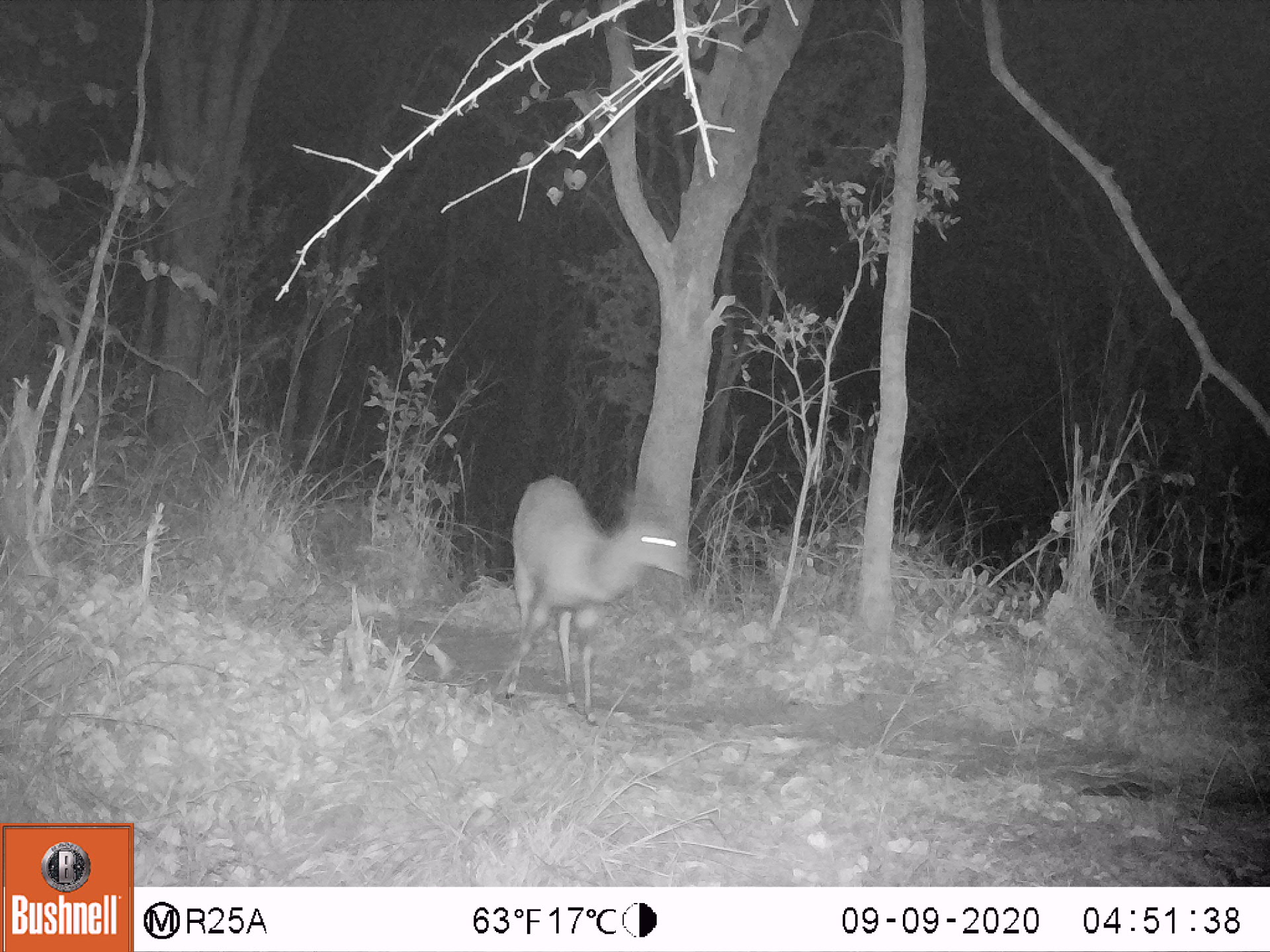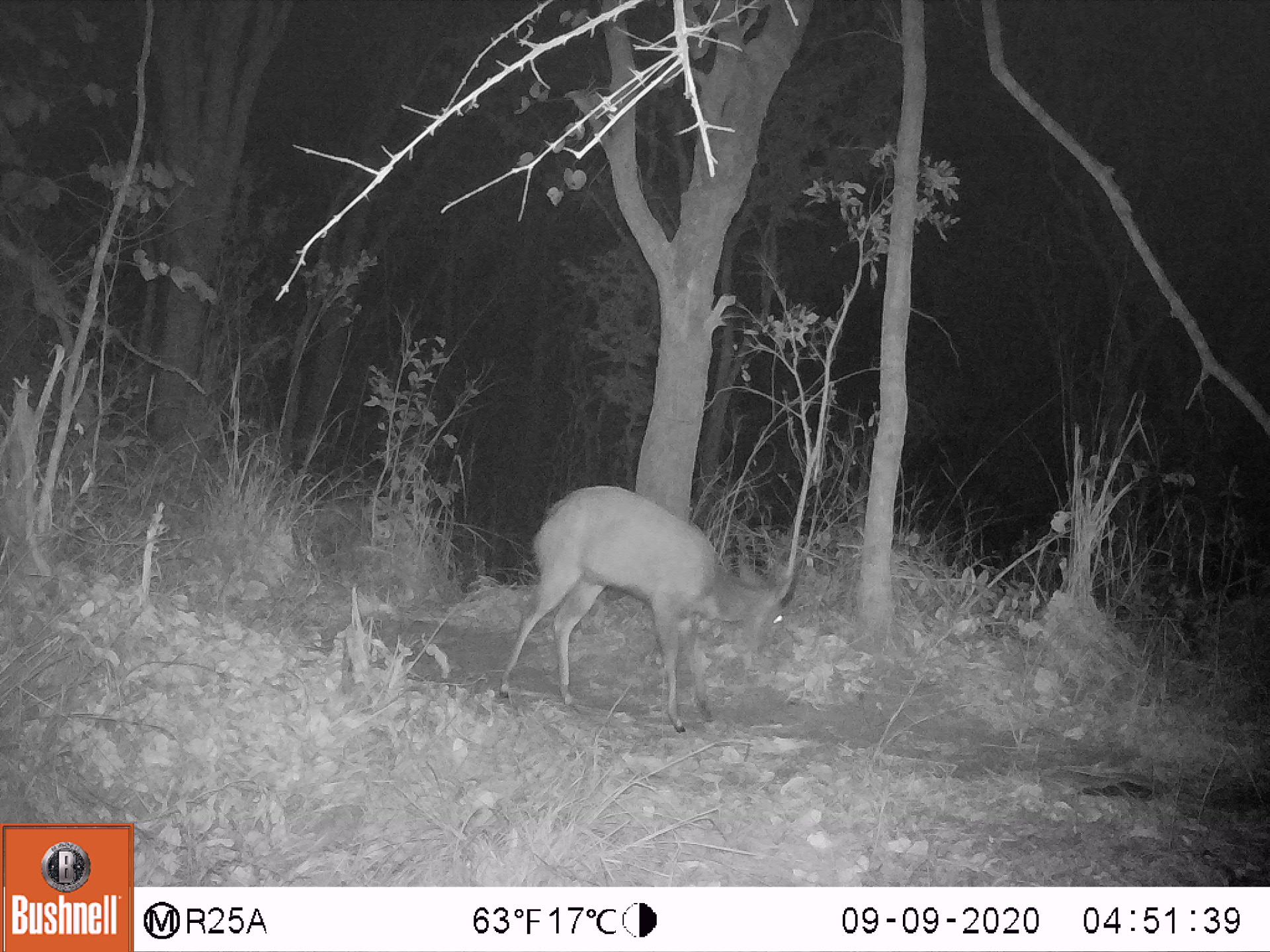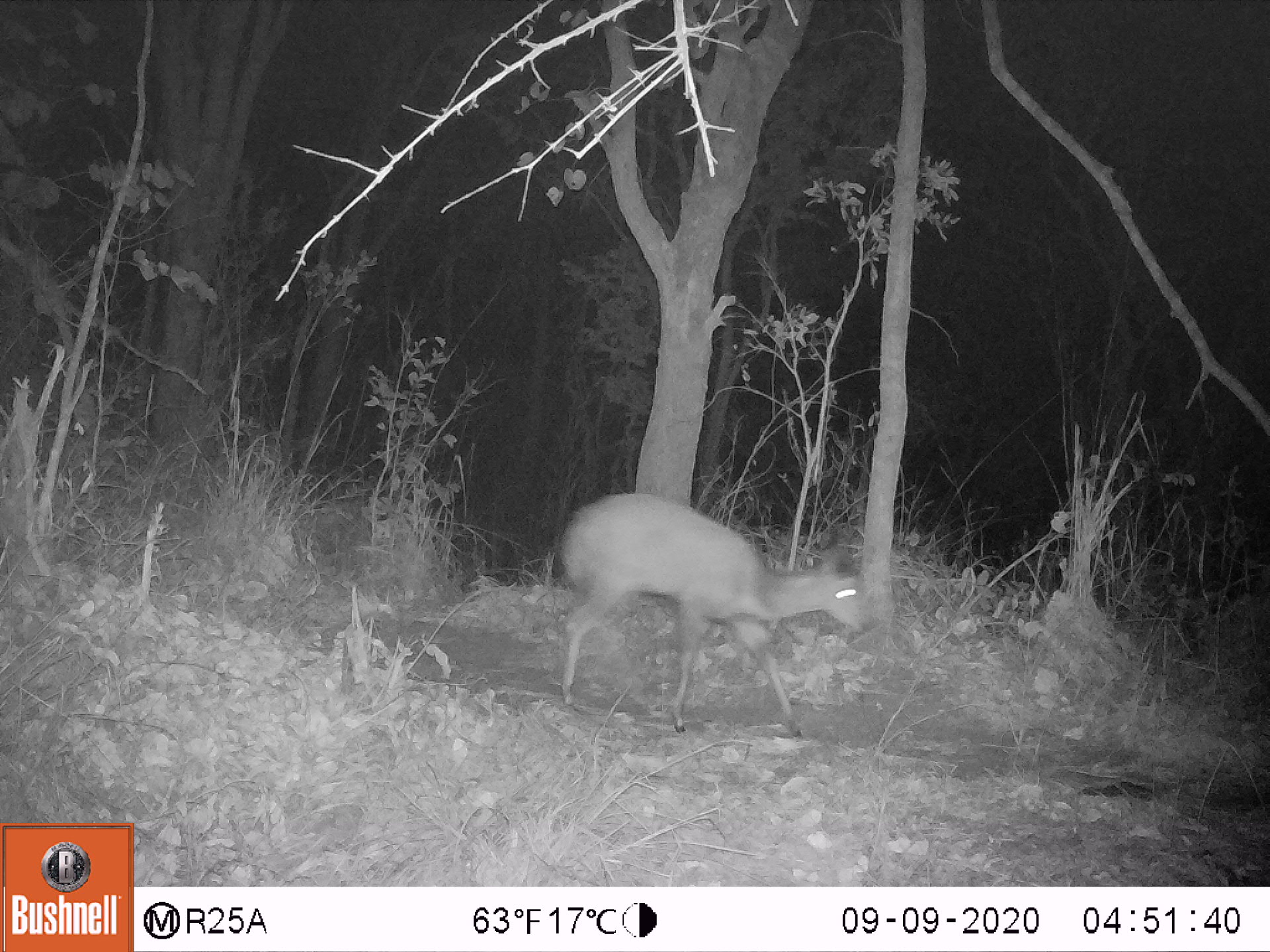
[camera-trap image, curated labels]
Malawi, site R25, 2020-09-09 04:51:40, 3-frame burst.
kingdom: Animalia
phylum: Chordata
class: Mammalia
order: Artiodactyla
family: Bovidae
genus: Tragelaphus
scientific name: Tragelaphus sylvaticus sylvaticus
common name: cape bushbuck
Cape bushbuck (Tragelaphus sylvaticus sylvaticus), count 1.